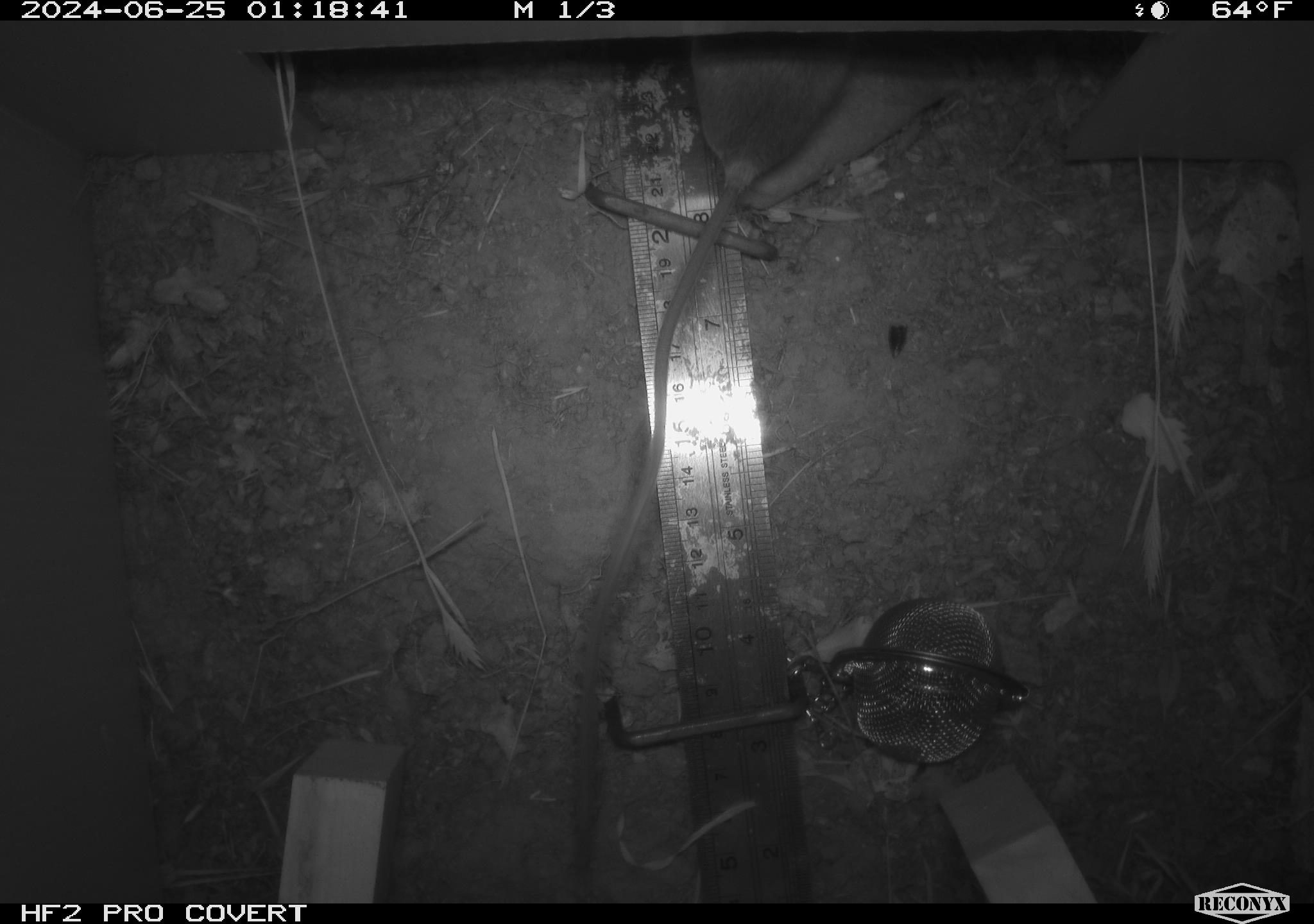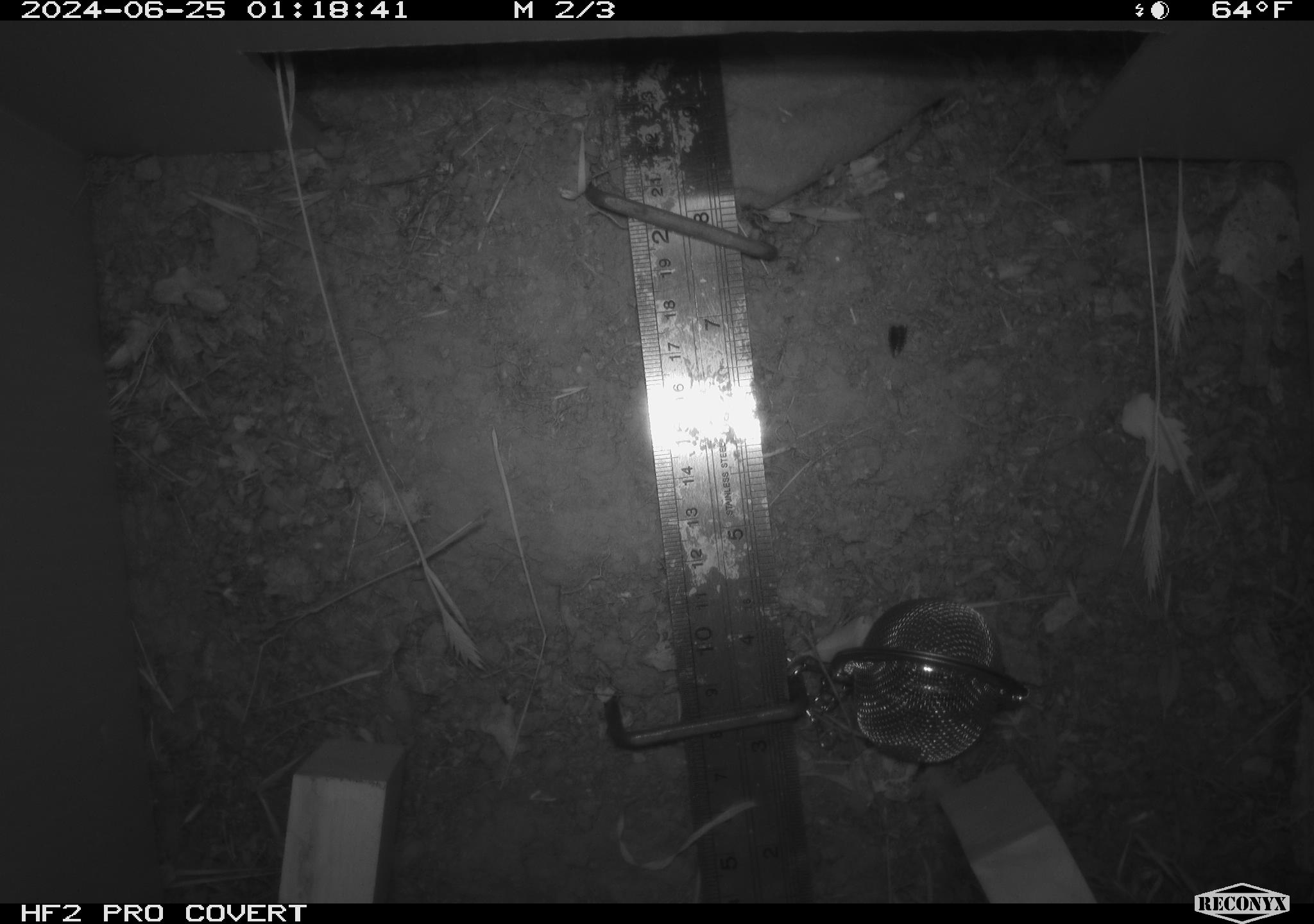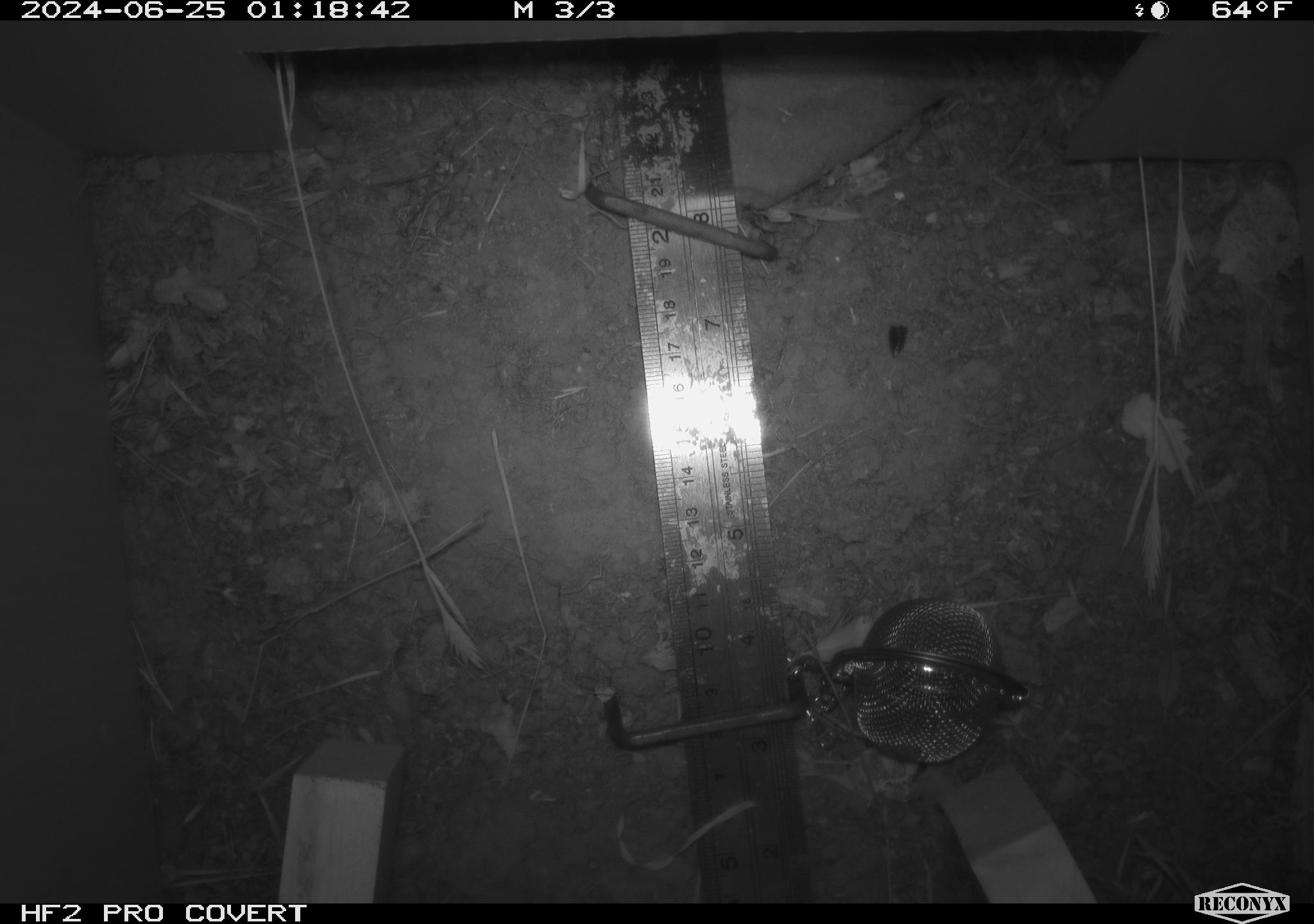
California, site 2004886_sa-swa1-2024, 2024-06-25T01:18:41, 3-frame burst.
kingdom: Animalia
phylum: Chordata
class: Mammalia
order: Rodentia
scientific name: Rodentia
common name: mouse species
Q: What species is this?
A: Mouse species (Rodentia).